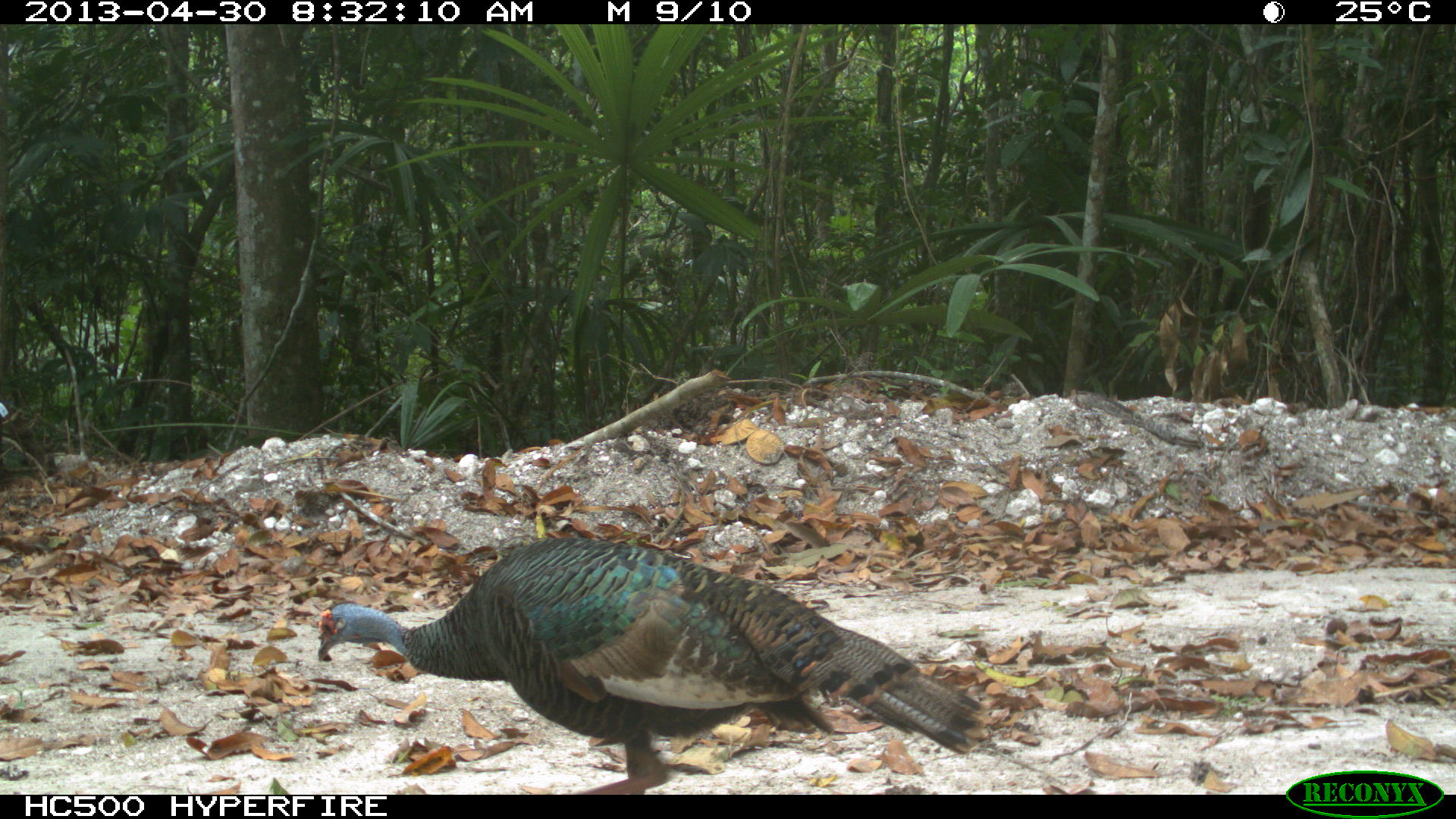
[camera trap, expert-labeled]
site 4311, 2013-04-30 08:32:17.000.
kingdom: Animalia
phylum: Chordata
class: Aves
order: Galliformes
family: Phasianidae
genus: Meleagris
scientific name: Meleagris ocellata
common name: ocellated turkey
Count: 1.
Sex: female.